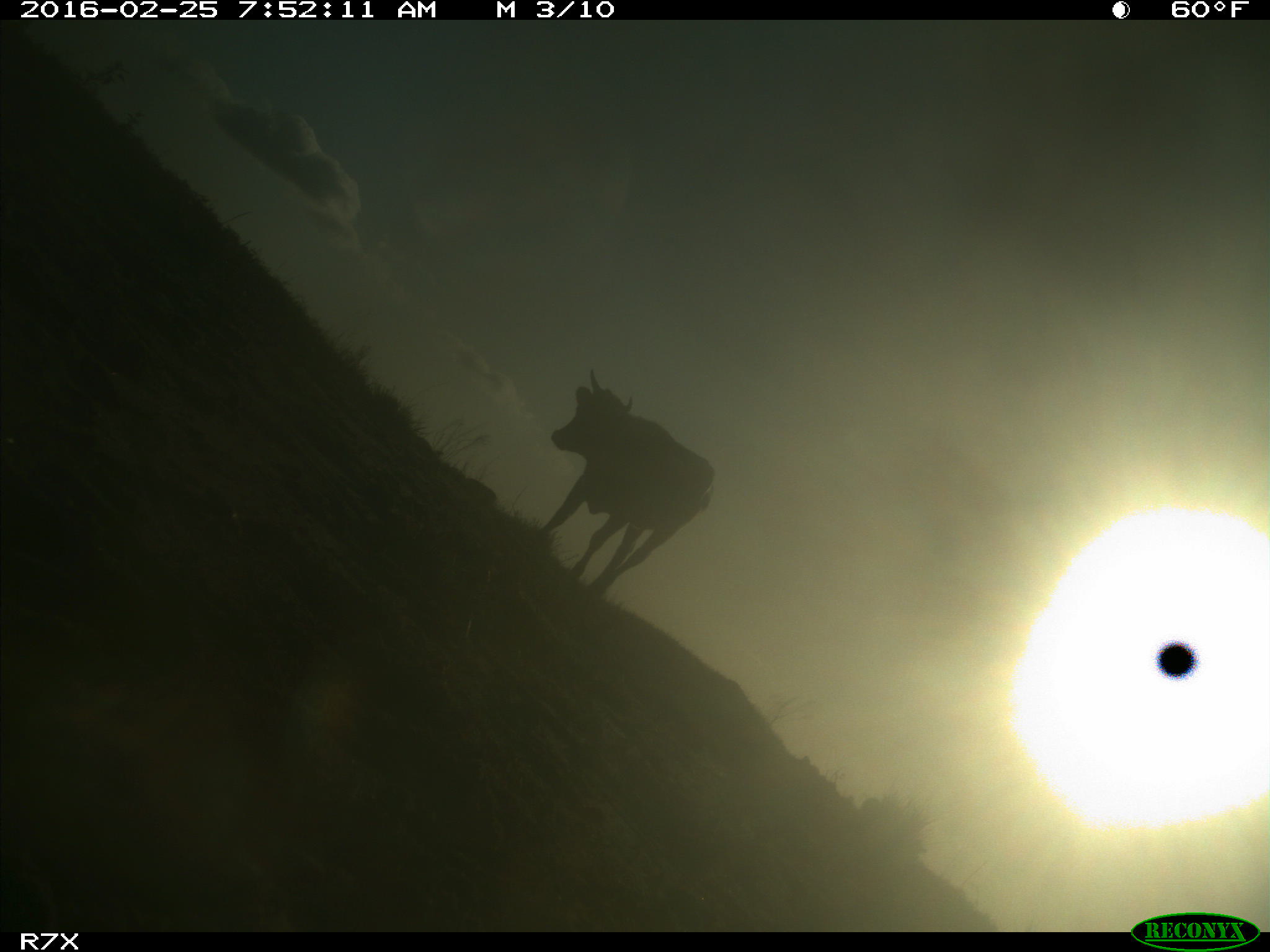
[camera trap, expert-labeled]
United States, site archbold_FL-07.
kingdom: Animalia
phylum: Chordata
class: Mammalia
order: Artiodactyla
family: Bovidae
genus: Bos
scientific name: Bos taurus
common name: domestic cow